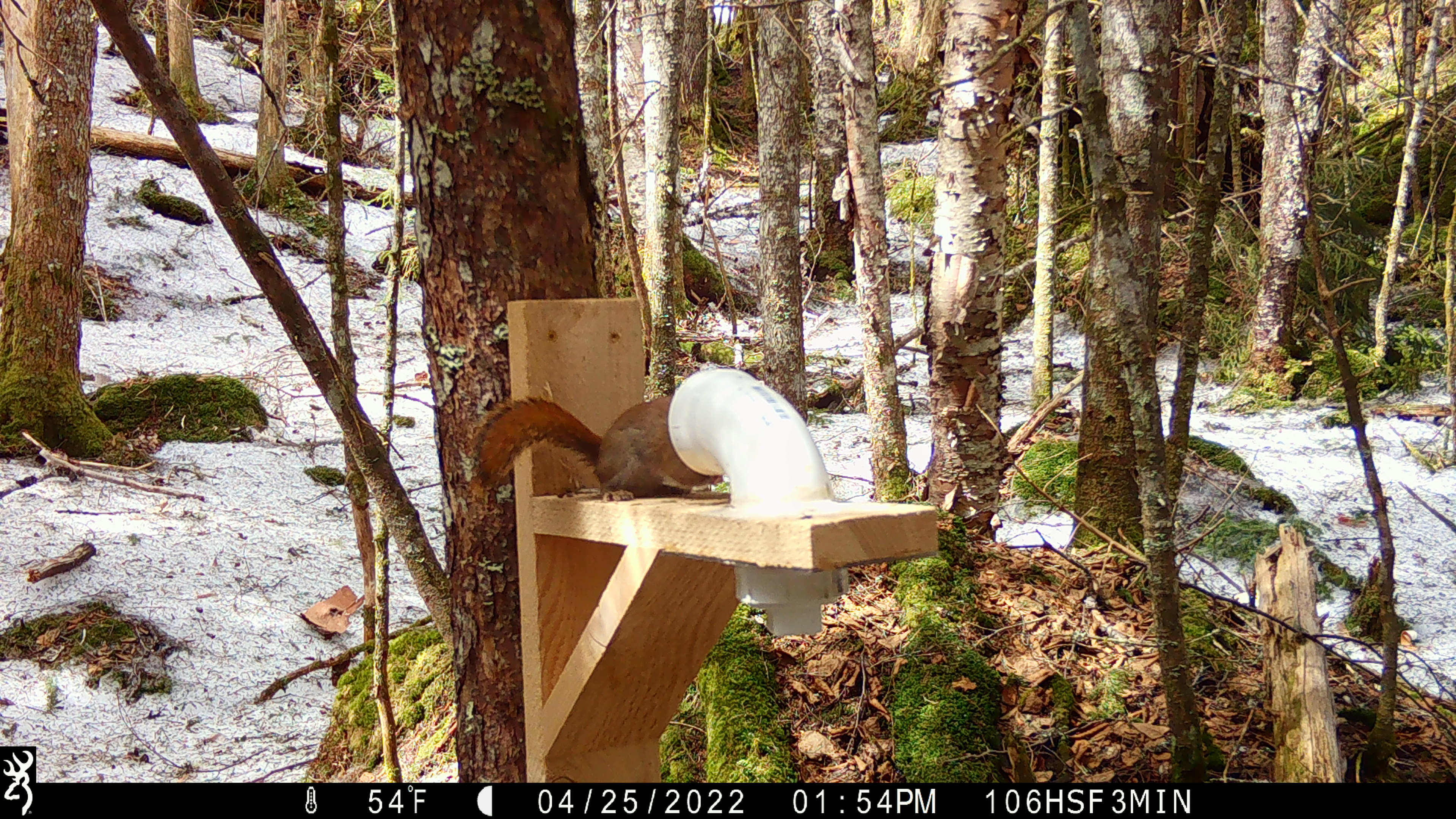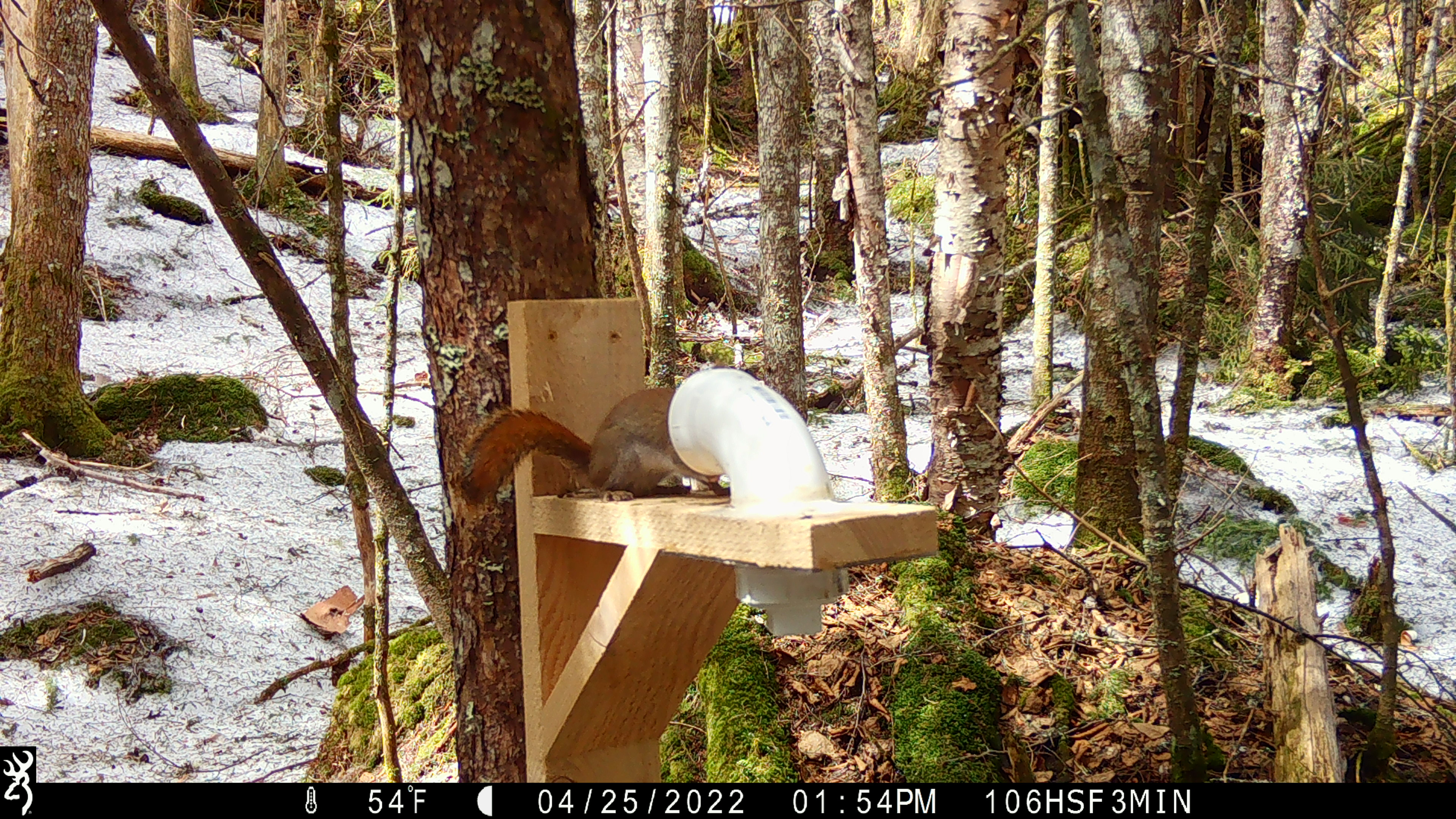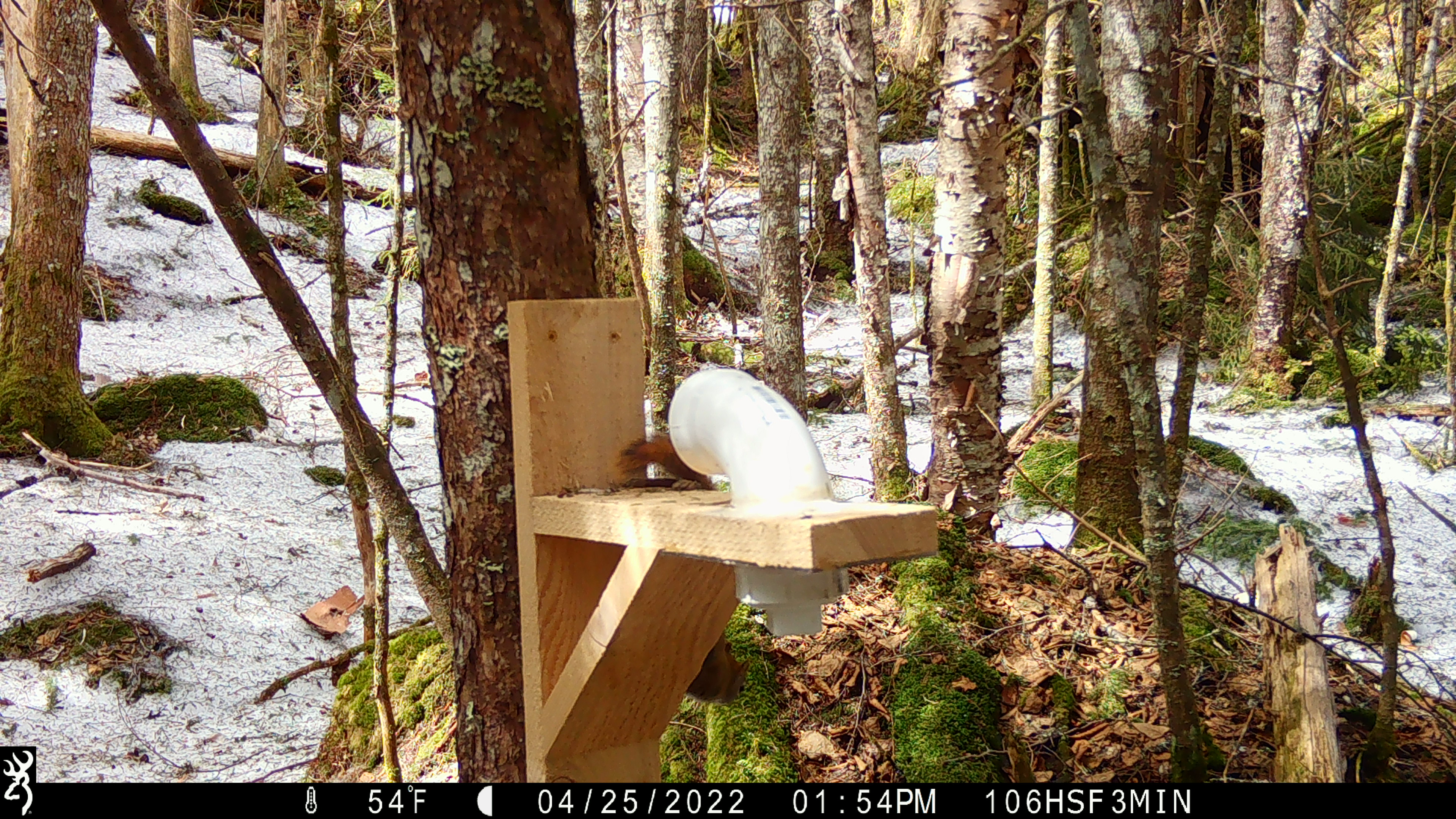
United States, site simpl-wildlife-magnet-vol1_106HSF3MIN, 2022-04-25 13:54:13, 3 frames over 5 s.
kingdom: Animalia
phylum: Chordata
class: Mammalia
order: Rodentia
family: Sciuridae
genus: Tamiasciurus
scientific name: Tamiasciurus hudsonicus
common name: red squirrel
Red squirrel (Tamiasciurus hudsonicus).